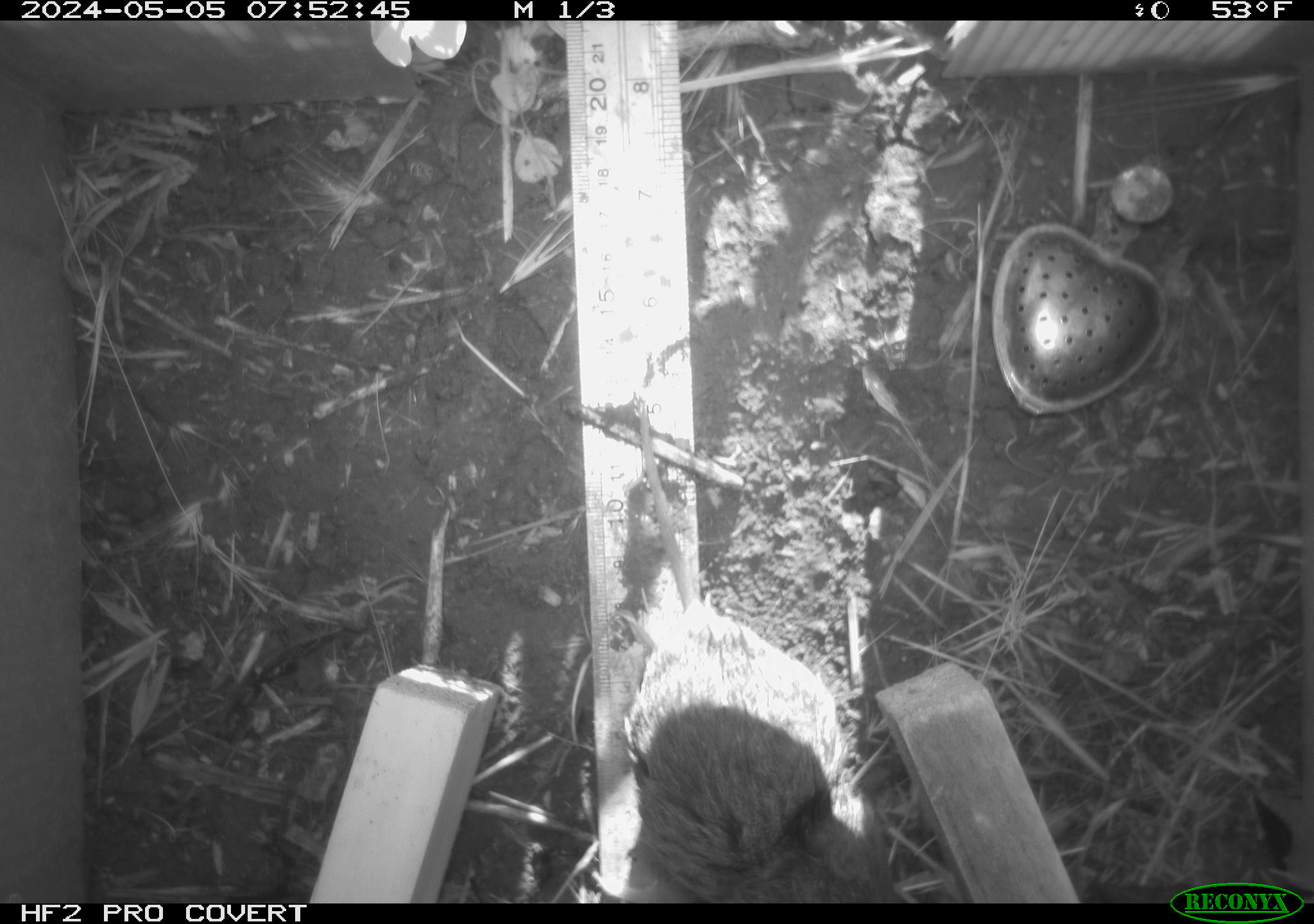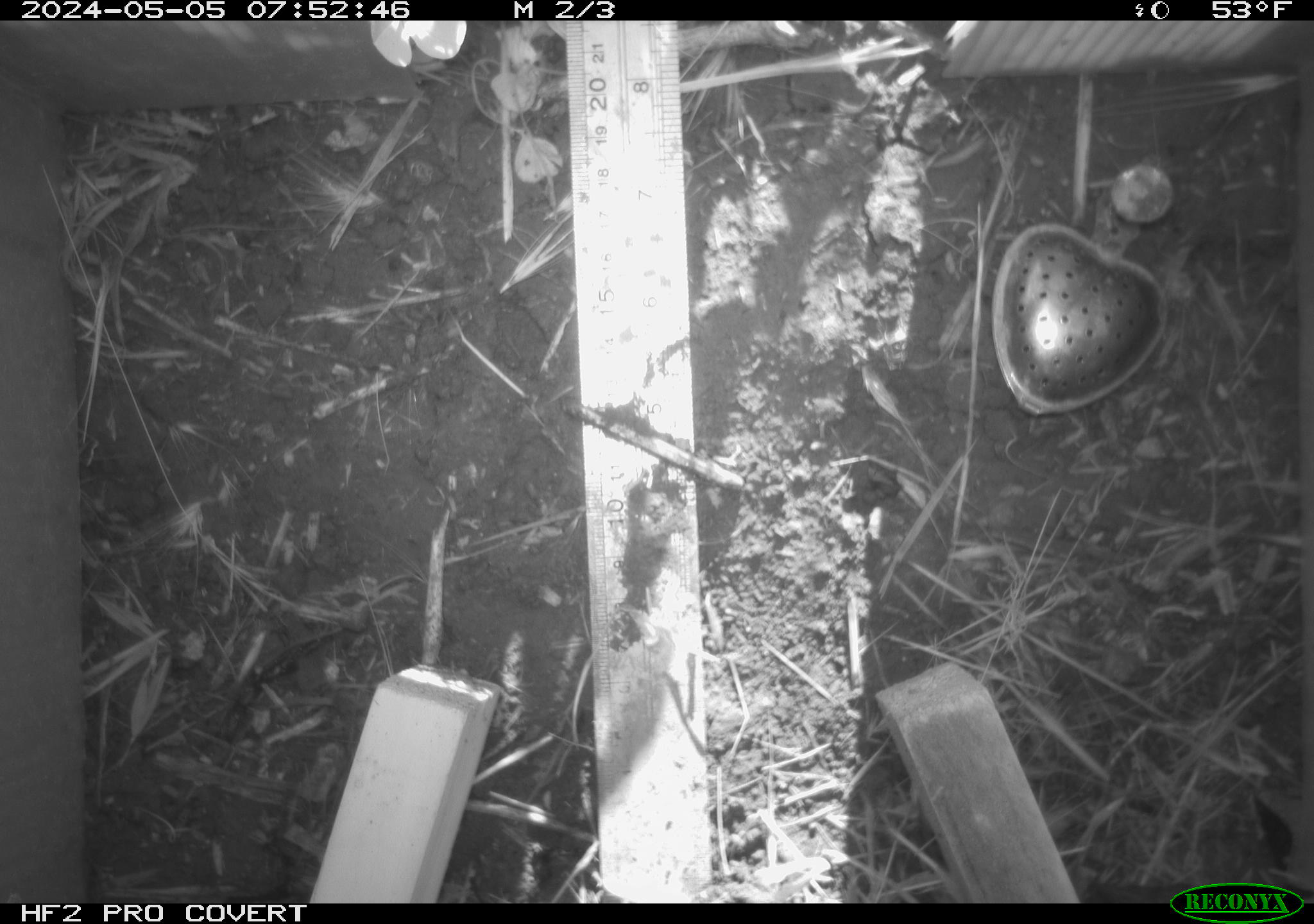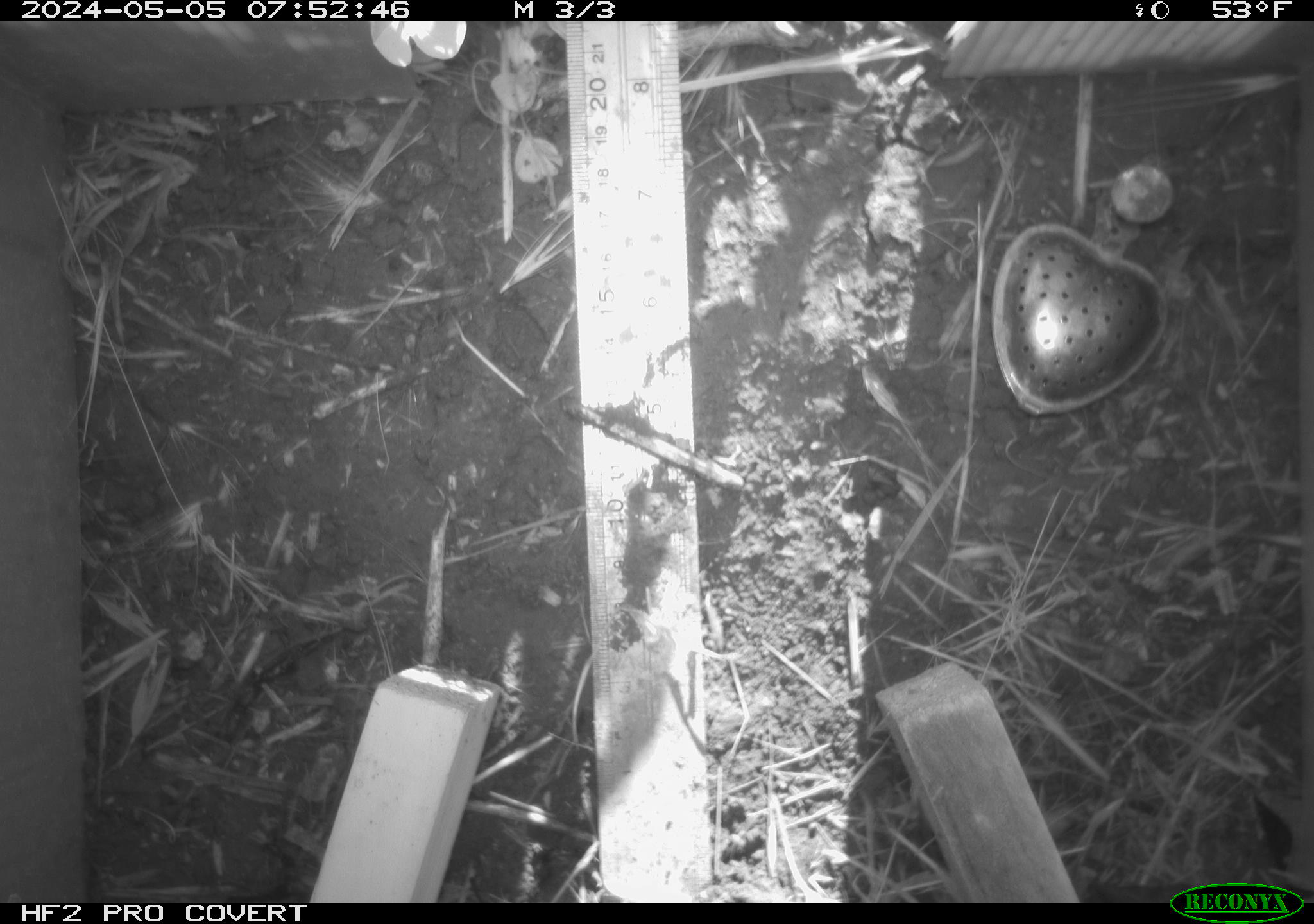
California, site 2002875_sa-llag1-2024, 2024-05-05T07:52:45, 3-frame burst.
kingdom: Animalia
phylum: Chordata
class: Mammalia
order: Rodentia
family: Cricetidae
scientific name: Arvicolinae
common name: voles, lemmings, and muskrats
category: arvicolinae subfamily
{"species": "arvicolinae subfamily (voles, lemmings, and muskrats) (Arvicolinae)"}